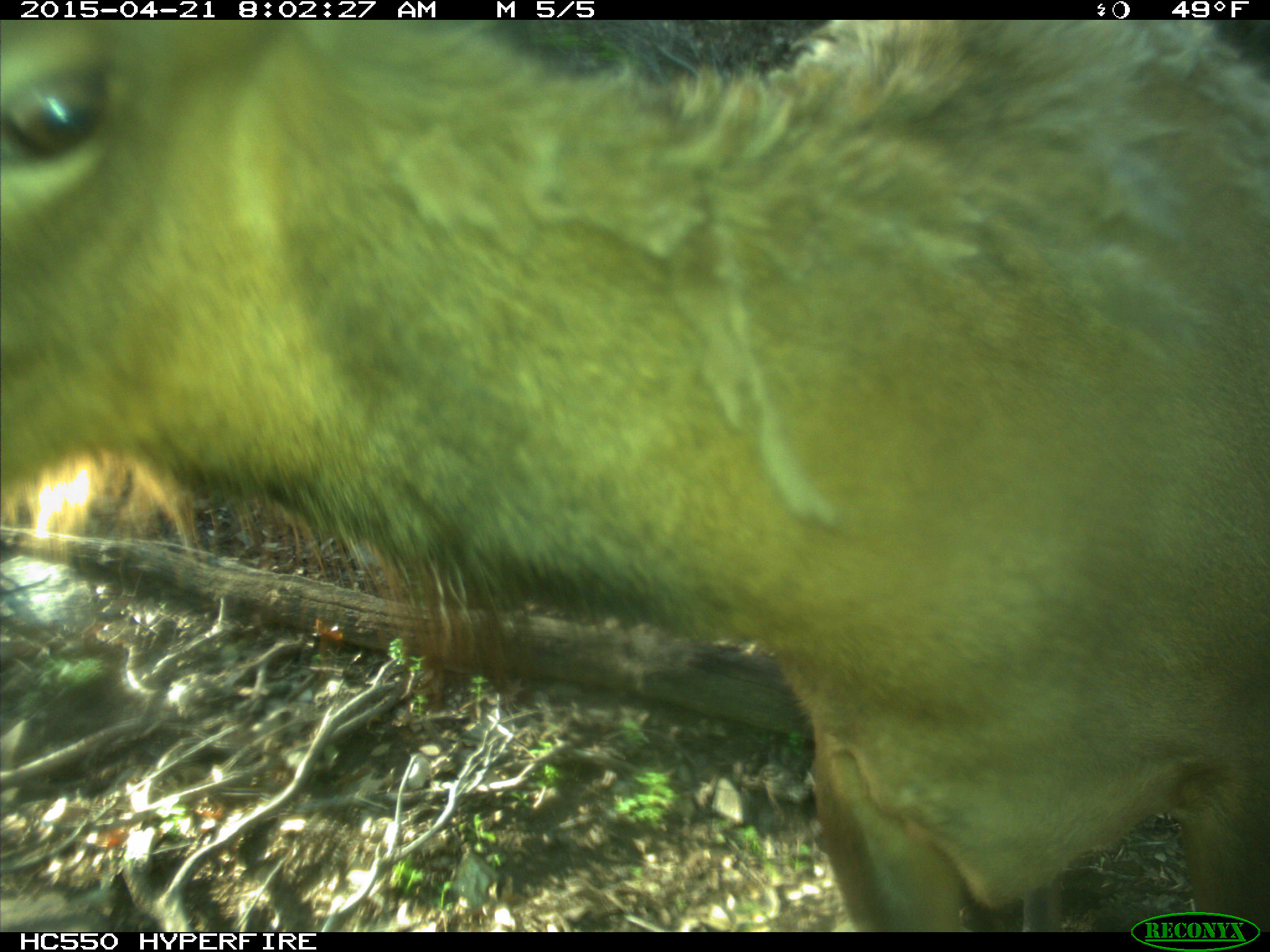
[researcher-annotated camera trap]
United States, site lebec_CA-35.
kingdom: Animalia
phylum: Chordata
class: Mammalia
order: Artiodactyla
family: Cervidae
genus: Cervus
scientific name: Cervus canadensis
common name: elk